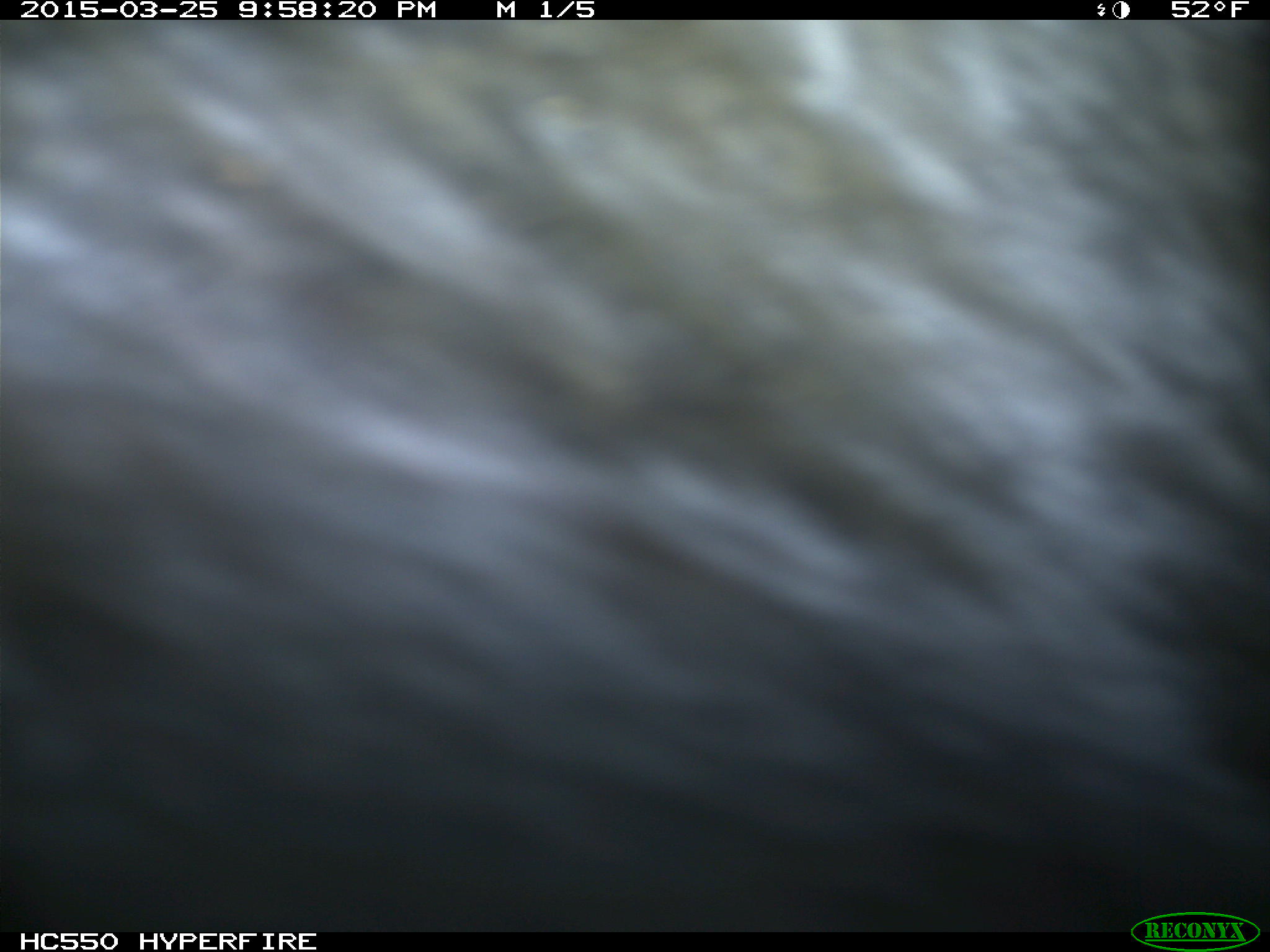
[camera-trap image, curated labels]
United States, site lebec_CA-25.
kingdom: Animalia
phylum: Chordata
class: Mammalia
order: Artiodactyla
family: Bovidae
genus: Bos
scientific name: Bos taurus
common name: domestic cow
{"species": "Bos taurus (domestic cow)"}